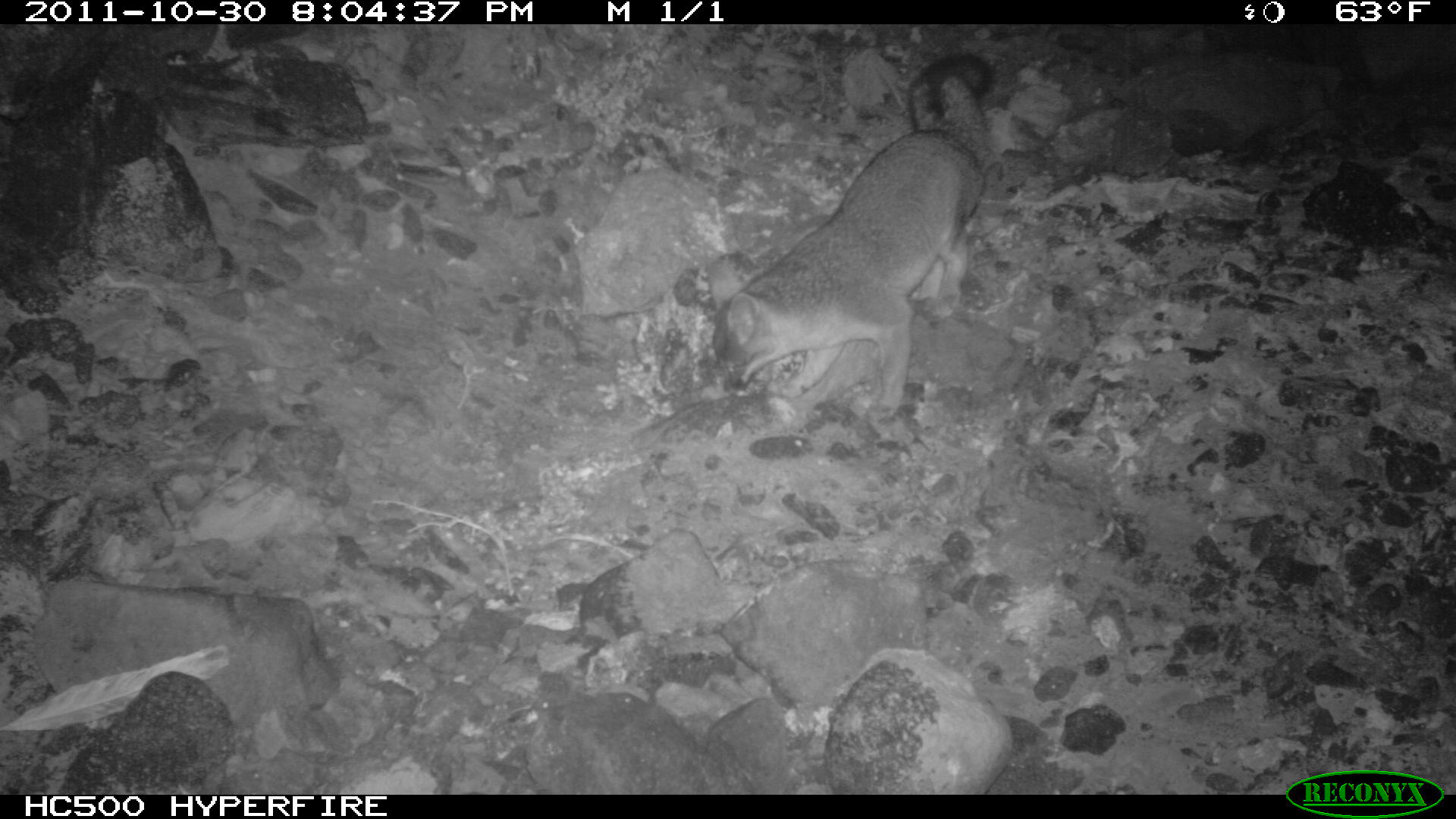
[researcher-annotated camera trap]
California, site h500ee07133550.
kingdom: Animalia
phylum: Chordata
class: Mammalia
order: Carnivora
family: Canidae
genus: Urocyon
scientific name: Urocyon littoralis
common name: island fox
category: fox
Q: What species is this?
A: Fox (island fox) (Urocyon littoralis).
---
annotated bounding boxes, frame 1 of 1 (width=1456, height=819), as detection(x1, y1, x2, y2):
fox: detection(708, 52, 994, 425)